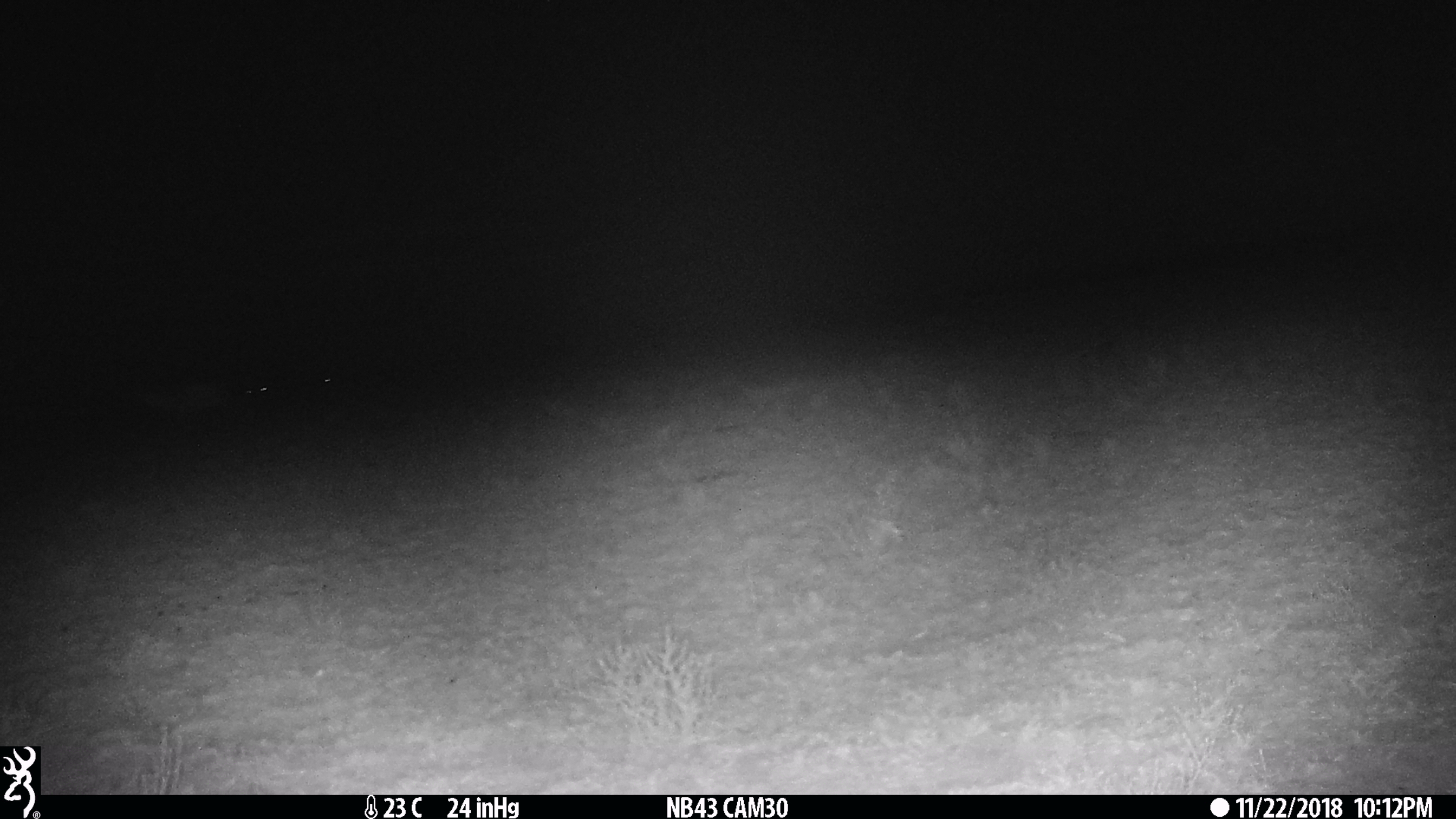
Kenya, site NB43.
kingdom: Animalia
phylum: Chordata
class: Mammalia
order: Artiodactyla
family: Bovidae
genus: Eudorcas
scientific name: Eudorcas thomsonii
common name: thomon's gazelle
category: gazelle thomsons